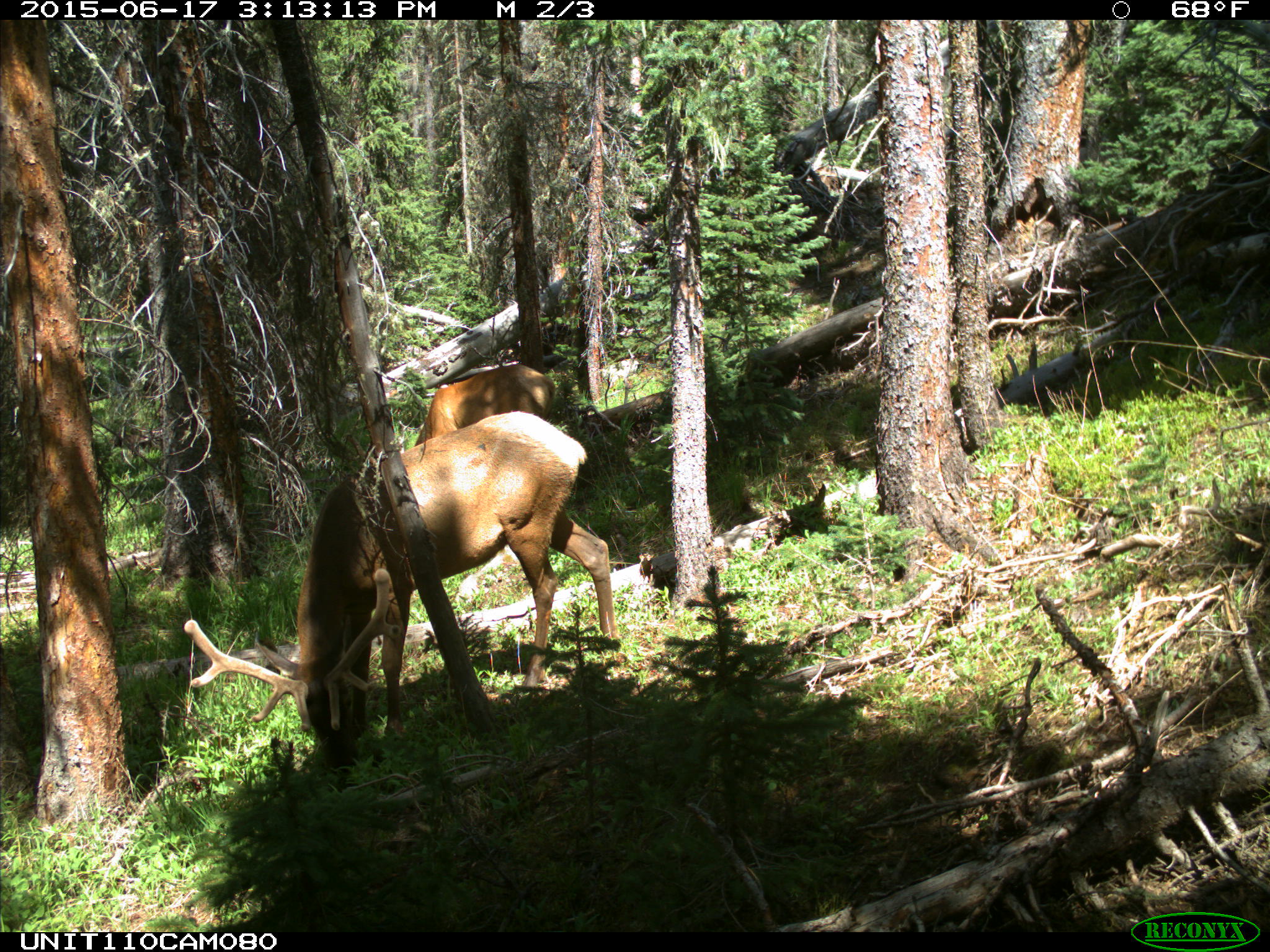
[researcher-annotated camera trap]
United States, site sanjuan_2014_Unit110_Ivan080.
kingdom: Animalia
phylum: Chordata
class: Mammalia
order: Artiodactyla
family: Cervidae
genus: Cervus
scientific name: Cervus elaphus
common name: red deer